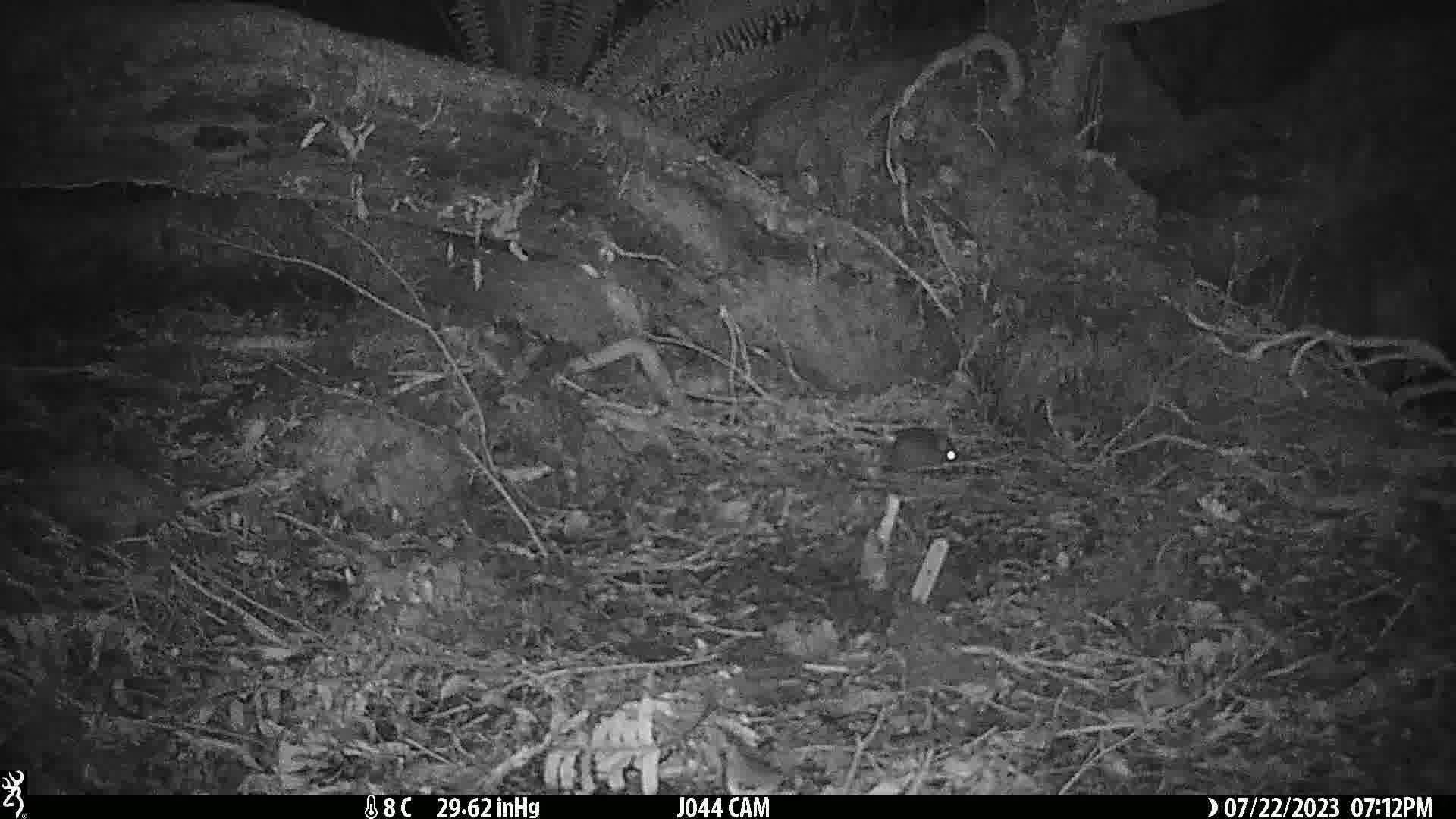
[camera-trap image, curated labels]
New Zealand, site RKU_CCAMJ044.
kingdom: Animalia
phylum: Chordata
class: Mammalia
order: Rodentia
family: Muridae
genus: Rattus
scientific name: Rattus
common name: rat